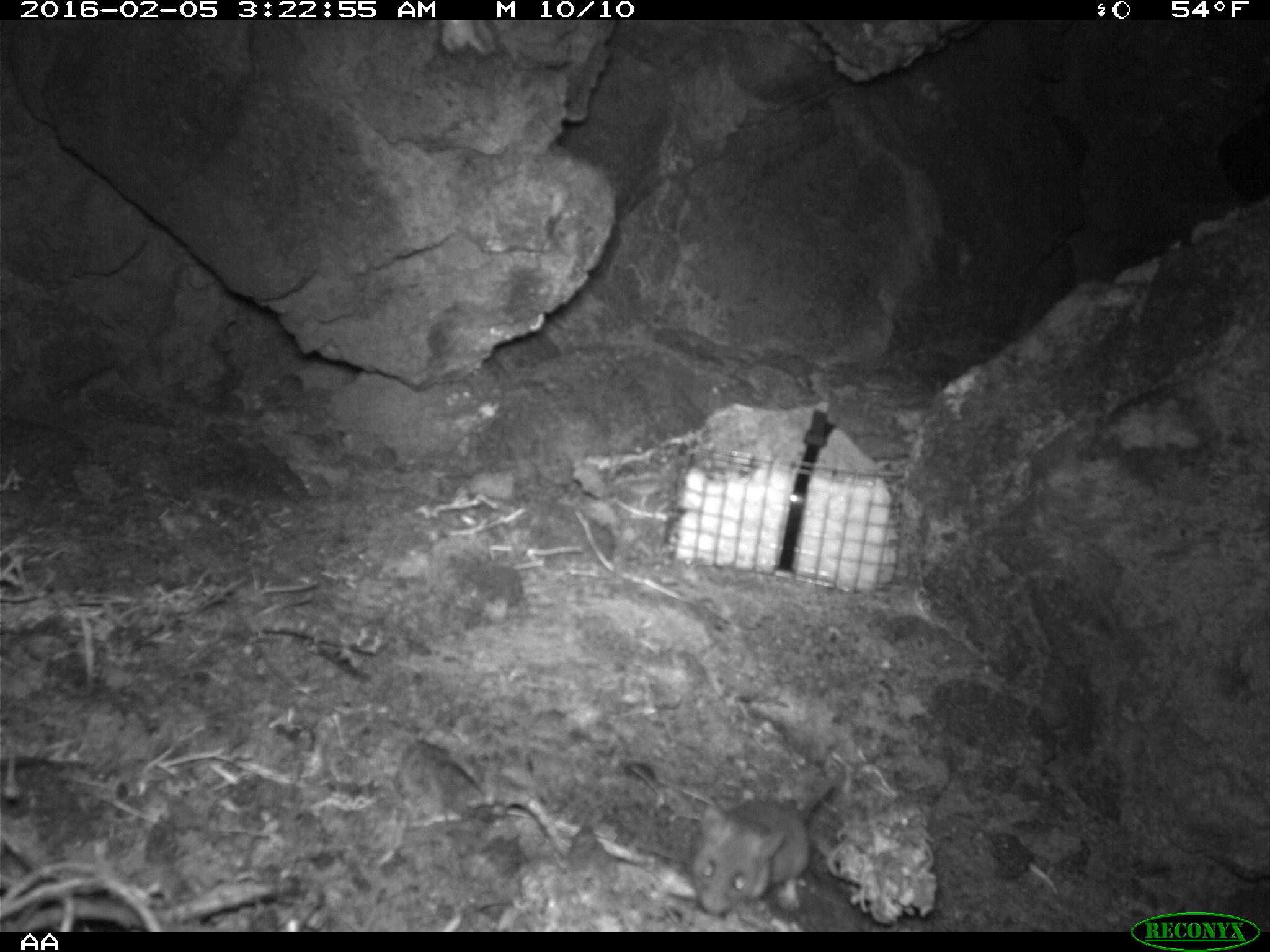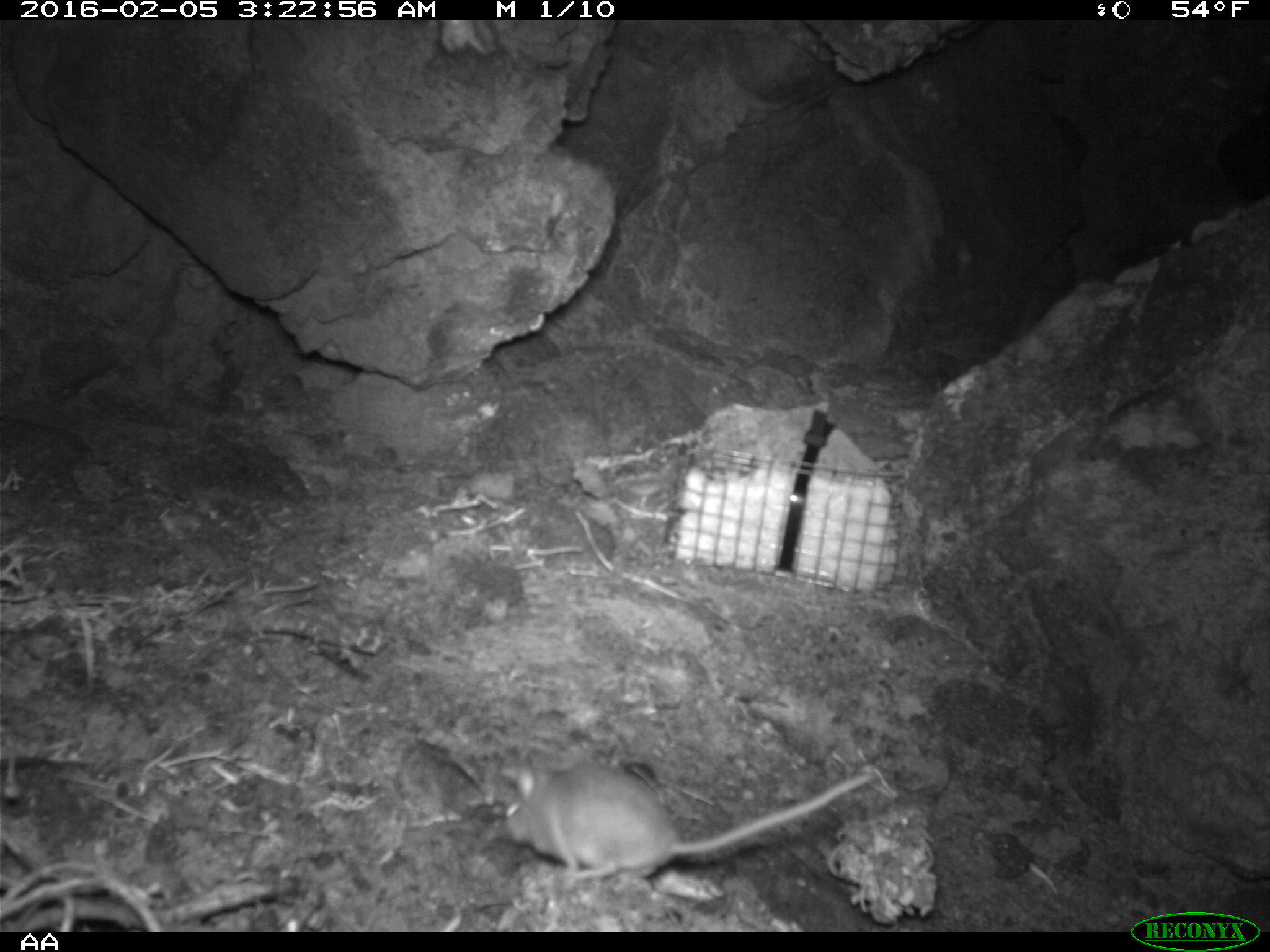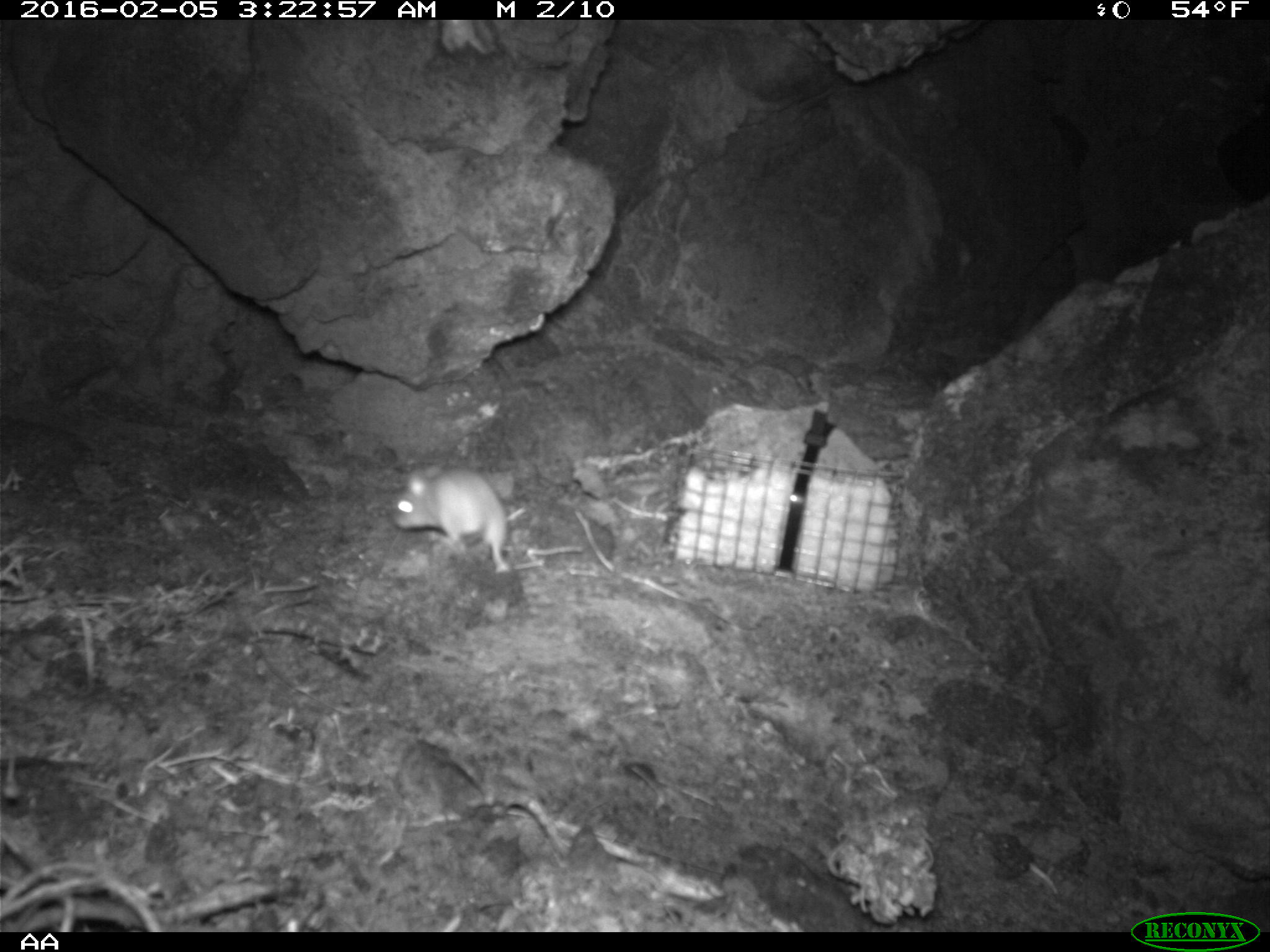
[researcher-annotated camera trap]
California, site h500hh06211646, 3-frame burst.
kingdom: Animalia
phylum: Chordata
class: Mammalia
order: Rodentia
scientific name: Rodentia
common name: rodent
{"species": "rodent (Rodentia)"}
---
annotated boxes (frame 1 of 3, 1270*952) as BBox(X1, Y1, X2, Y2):
rodent: BBox(694, 764, 853, 915)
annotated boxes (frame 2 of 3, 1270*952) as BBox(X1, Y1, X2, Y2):
rodent: BBox(496, 762, 876, 889)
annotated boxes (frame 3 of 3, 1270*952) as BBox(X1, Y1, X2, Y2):
rodent: BBox(393, 465, 510, 572)